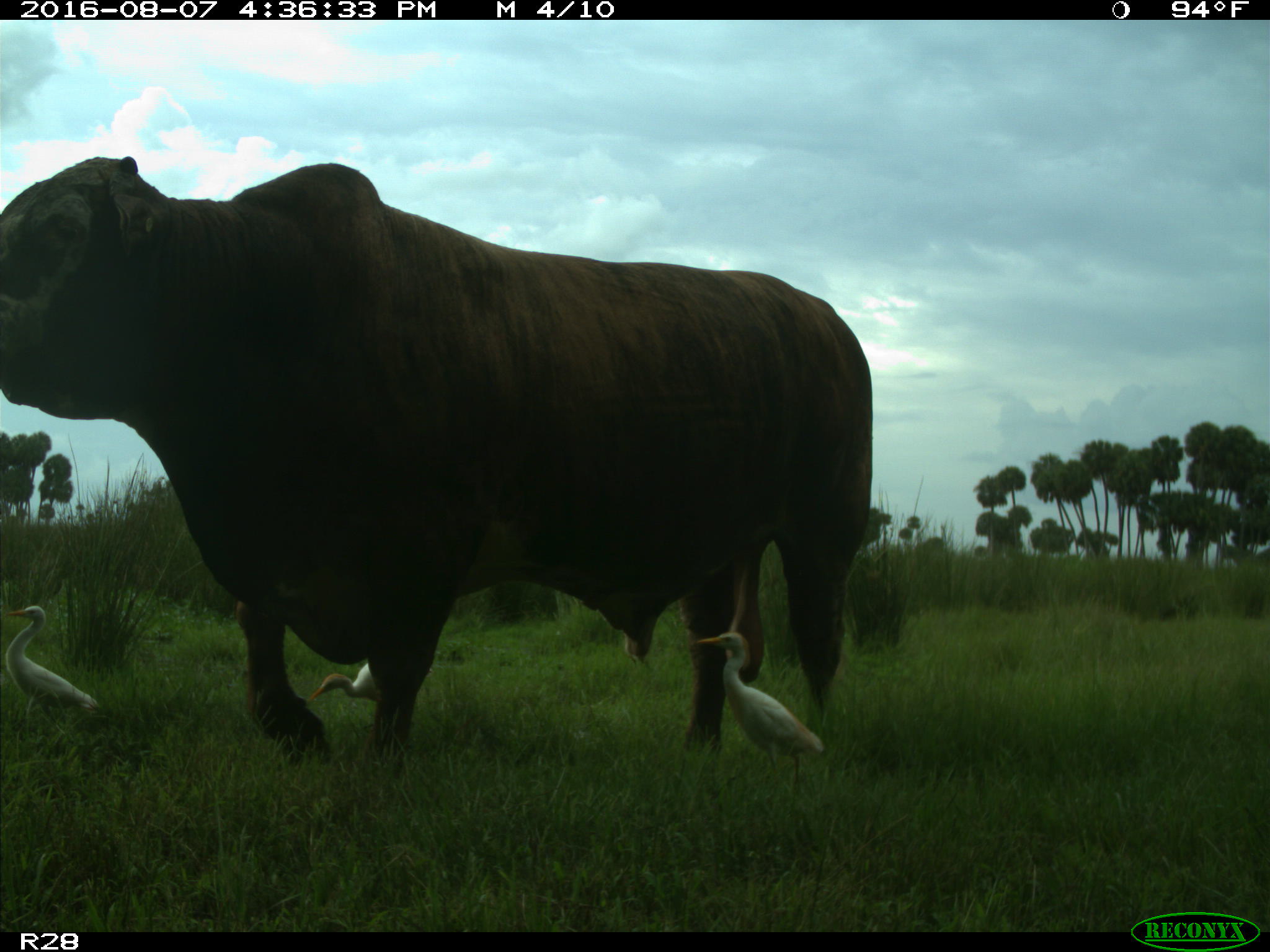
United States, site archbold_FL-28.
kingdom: Animalia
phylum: Chordata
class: Mammalia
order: Artiodactyla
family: Bovidae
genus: Bos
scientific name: Bos taurus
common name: domestic cow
Bos taurus (domestic cow).